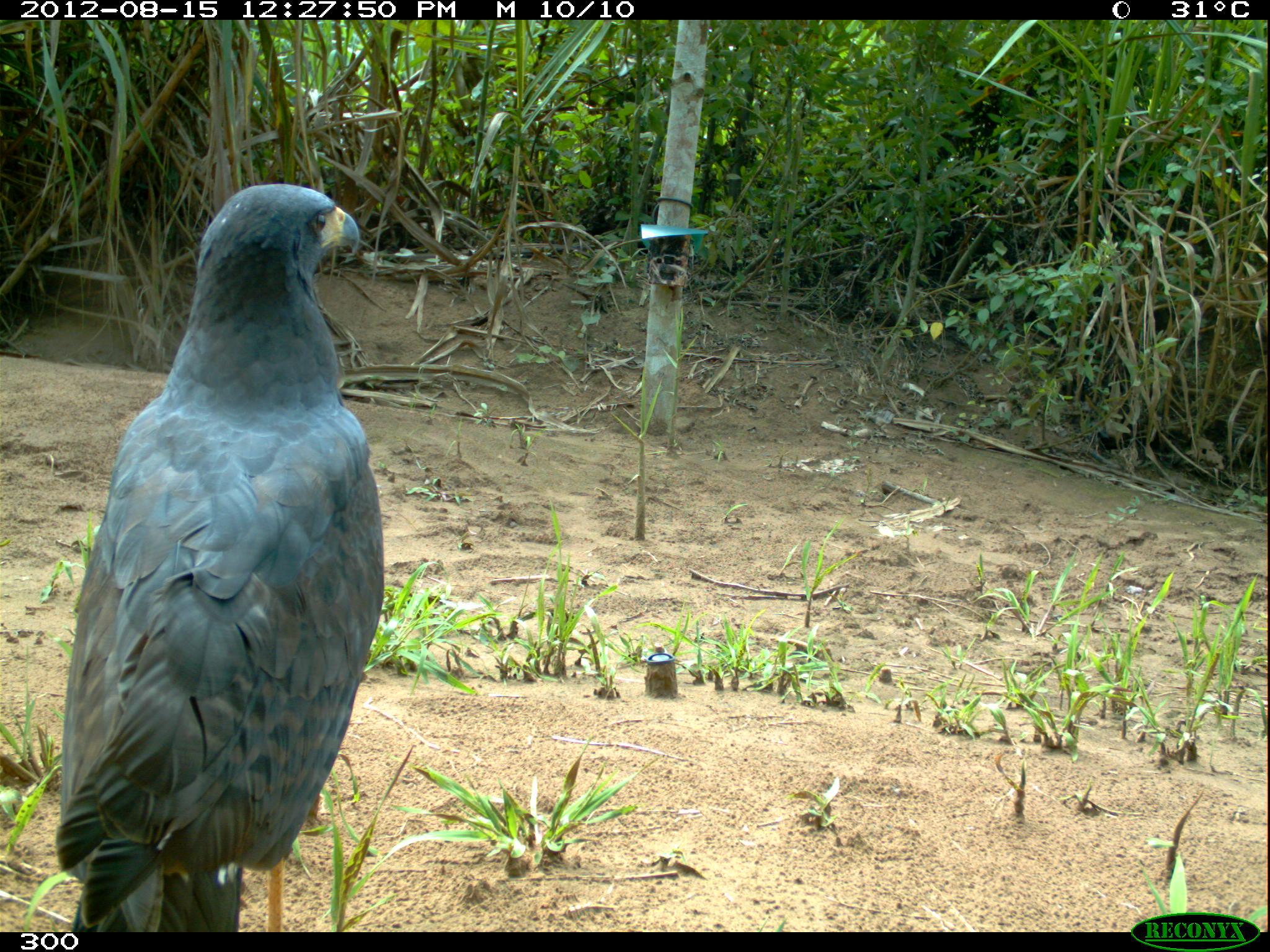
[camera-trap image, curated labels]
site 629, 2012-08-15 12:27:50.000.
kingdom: Animalia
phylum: Chordata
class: Aves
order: Accipitriformes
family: Accipitridae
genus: Buteogallus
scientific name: Buteogallus urubitinga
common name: great black hawk